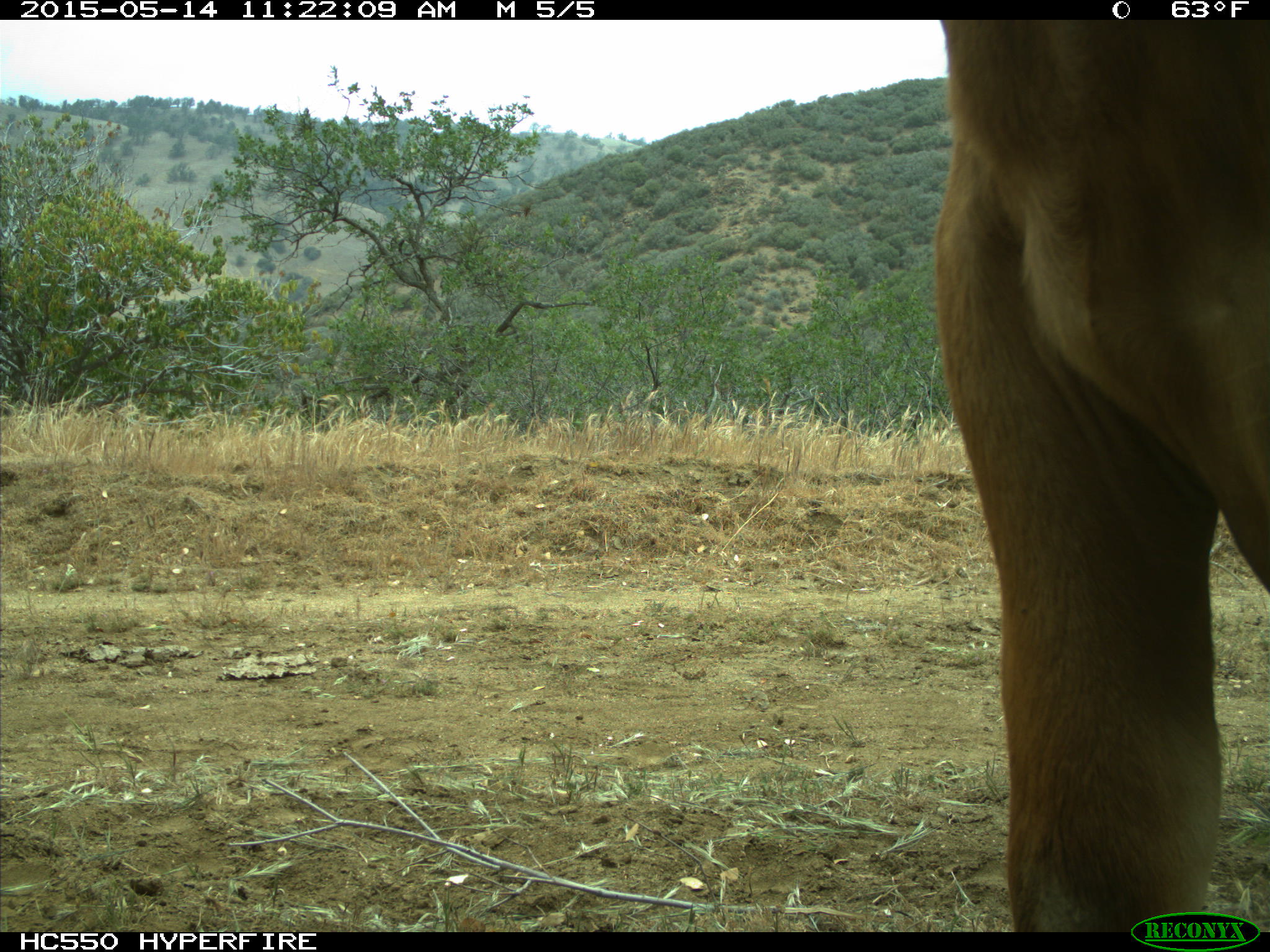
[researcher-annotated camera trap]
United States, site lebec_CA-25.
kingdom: Animalia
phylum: Chordata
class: Mammalia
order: Artiodactyla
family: Bovidae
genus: Bos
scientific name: Bos taurus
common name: domestic cow